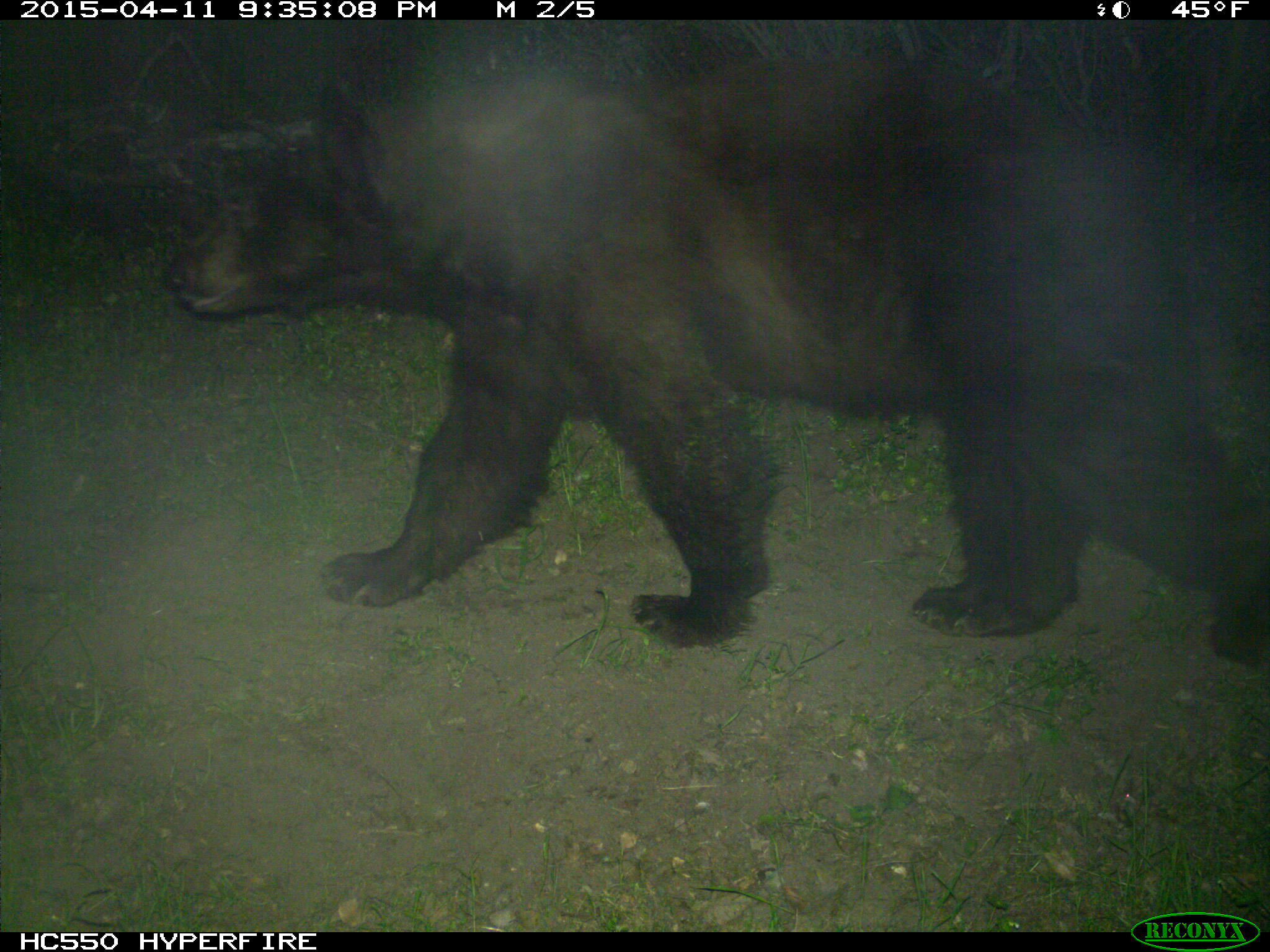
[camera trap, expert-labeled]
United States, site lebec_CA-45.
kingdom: Animalia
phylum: Chordata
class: Mammalia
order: Carnivora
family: Ursidae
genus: Ursus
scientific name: Ursus americanus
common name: american black bear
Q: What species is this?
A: Ursus americanus (american black bear).